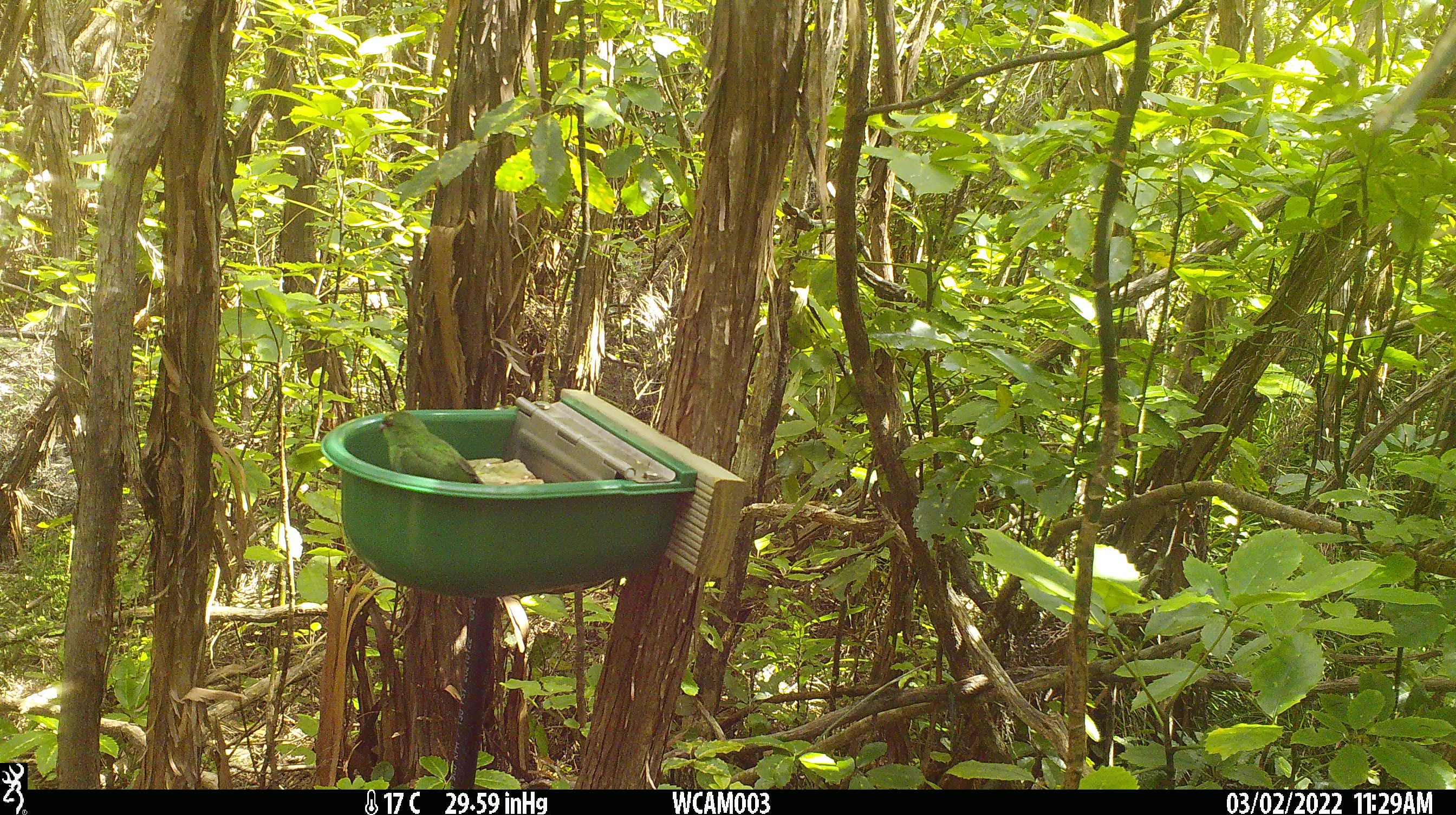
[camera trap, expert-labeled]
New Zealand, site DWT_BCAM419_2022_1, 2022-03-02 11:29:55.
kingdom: Animalia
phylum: Chordata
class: Aves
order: Psittaciformes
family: Psittaculidae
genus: Cyanoramphus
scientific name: Cyanoramphus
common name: parakeet